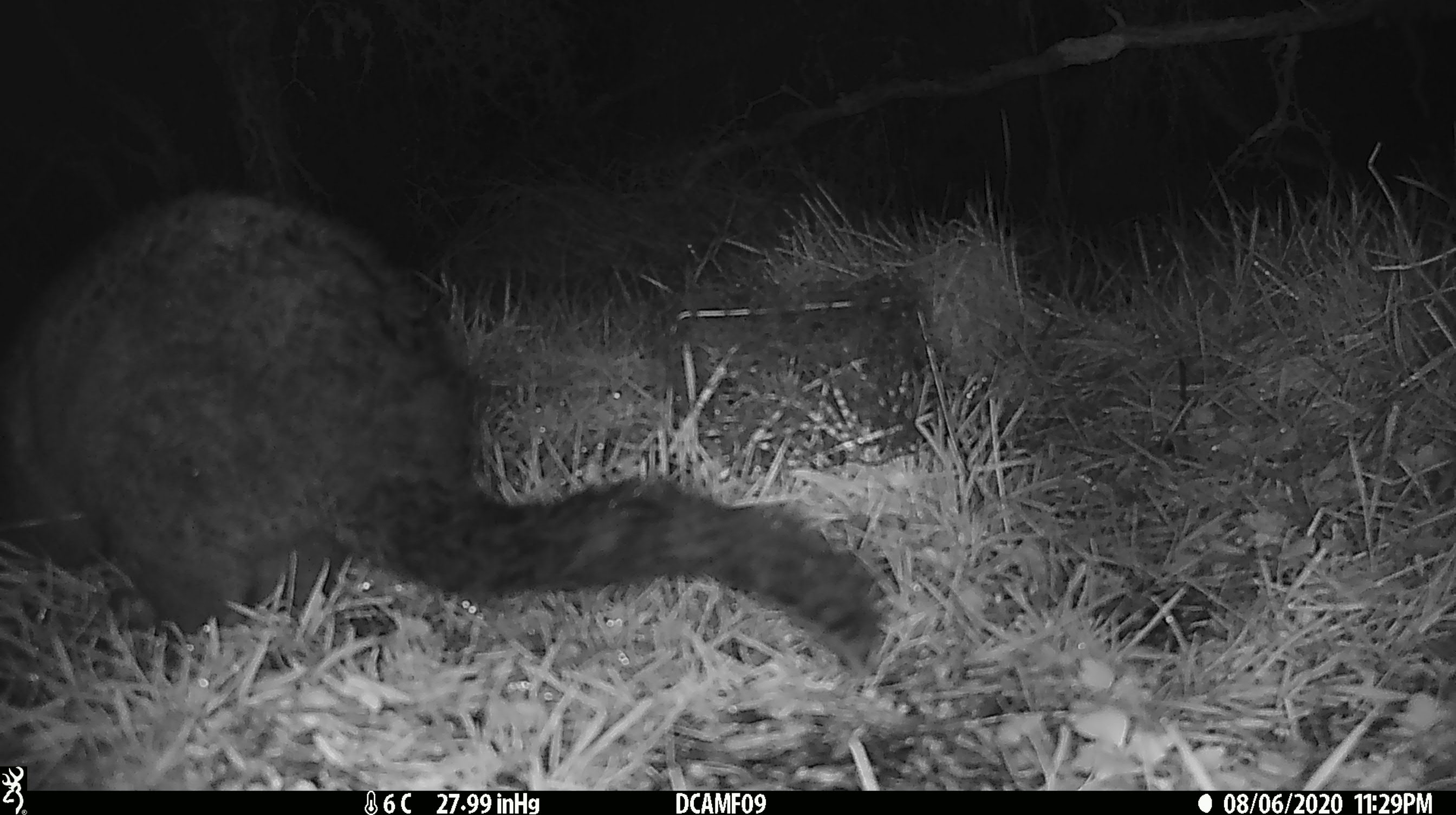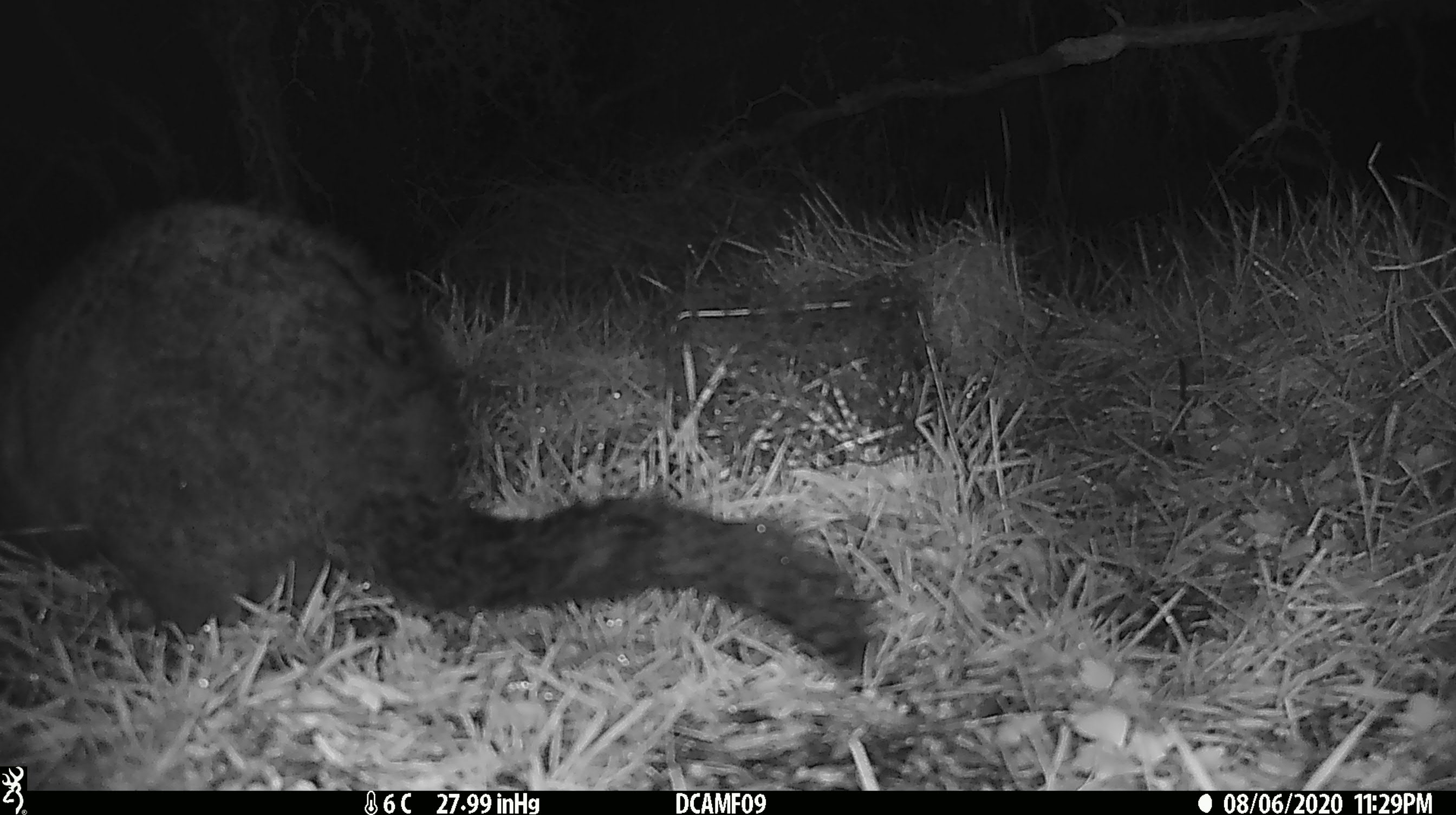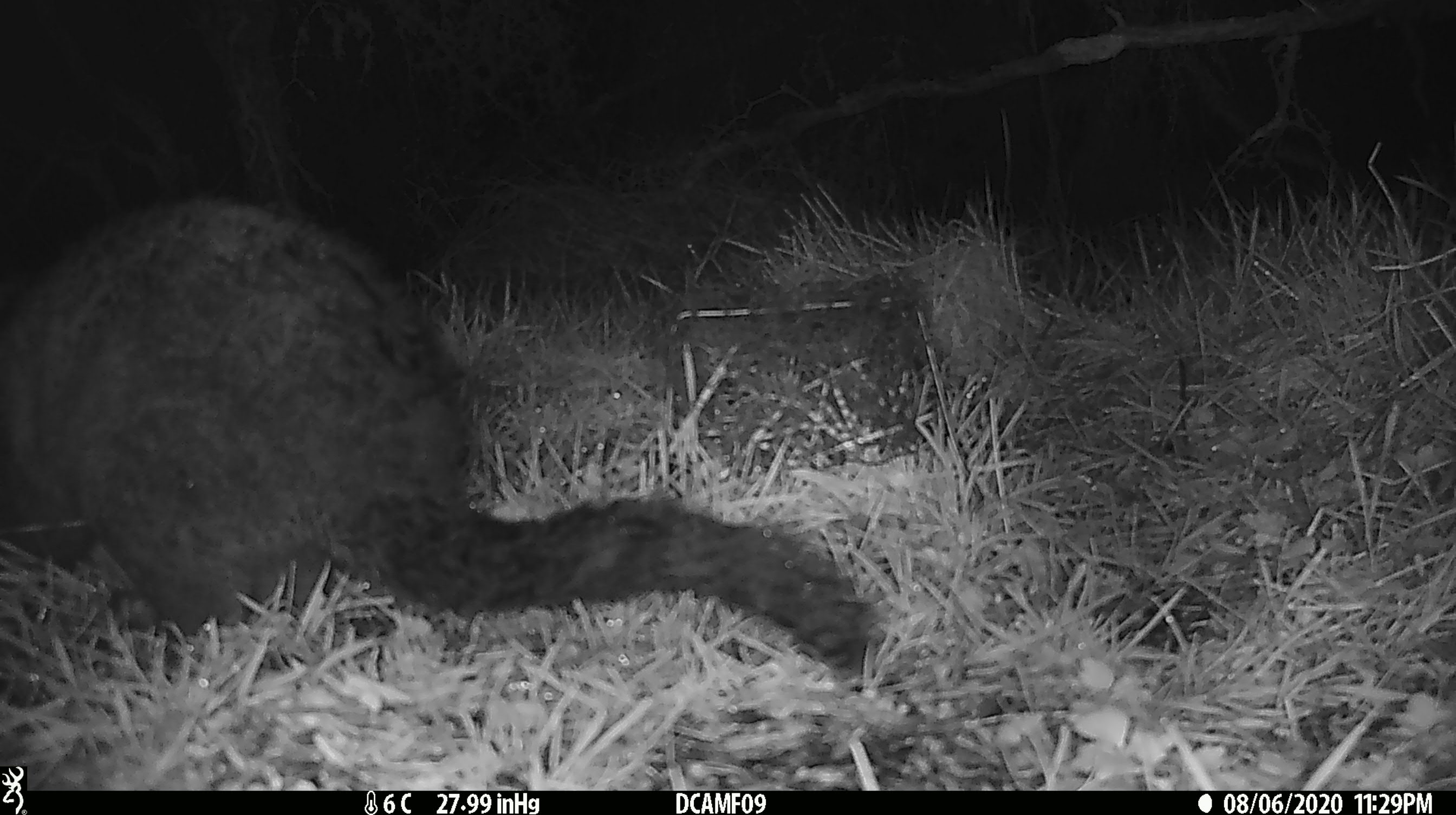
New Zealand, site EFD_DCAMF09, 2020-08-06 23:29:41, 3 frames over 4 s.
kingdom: Animalia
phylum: Chordata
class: Mammalia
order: Diprotodontia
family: Phalangeridae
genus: Trichosurus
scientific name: Trichosurus vulpecula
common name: common brushtail possum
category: possum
Possum (common brushtail possum) (Trichosurus vulpecula).